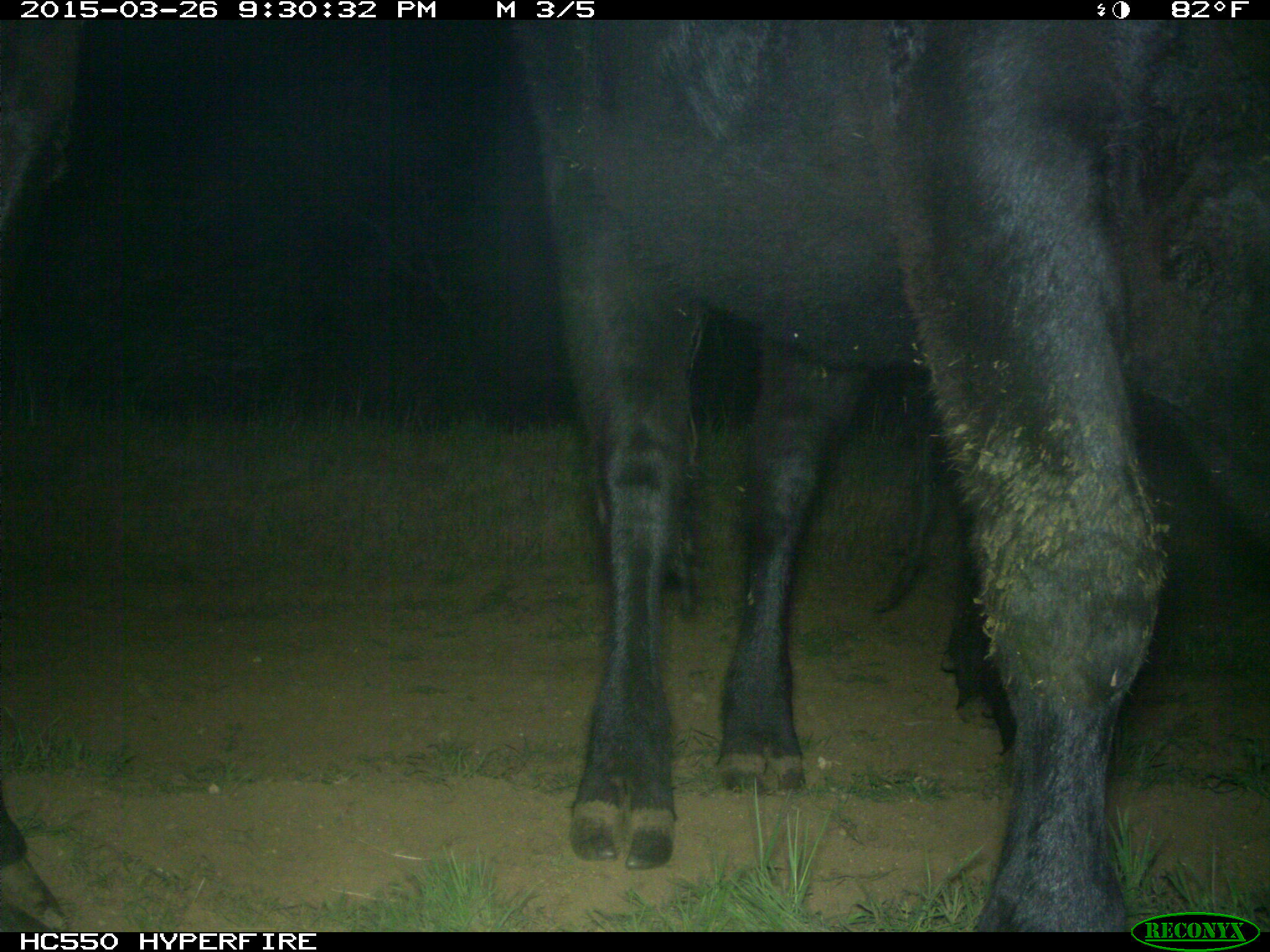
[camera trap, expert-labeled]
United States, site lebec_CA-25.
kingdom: Animalia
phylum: Chordata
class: Mammalia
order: Artiodactyla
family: Bovidae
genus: Bos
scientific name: Bos taurus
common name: domestic cow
Bos taurus (domestic cow).